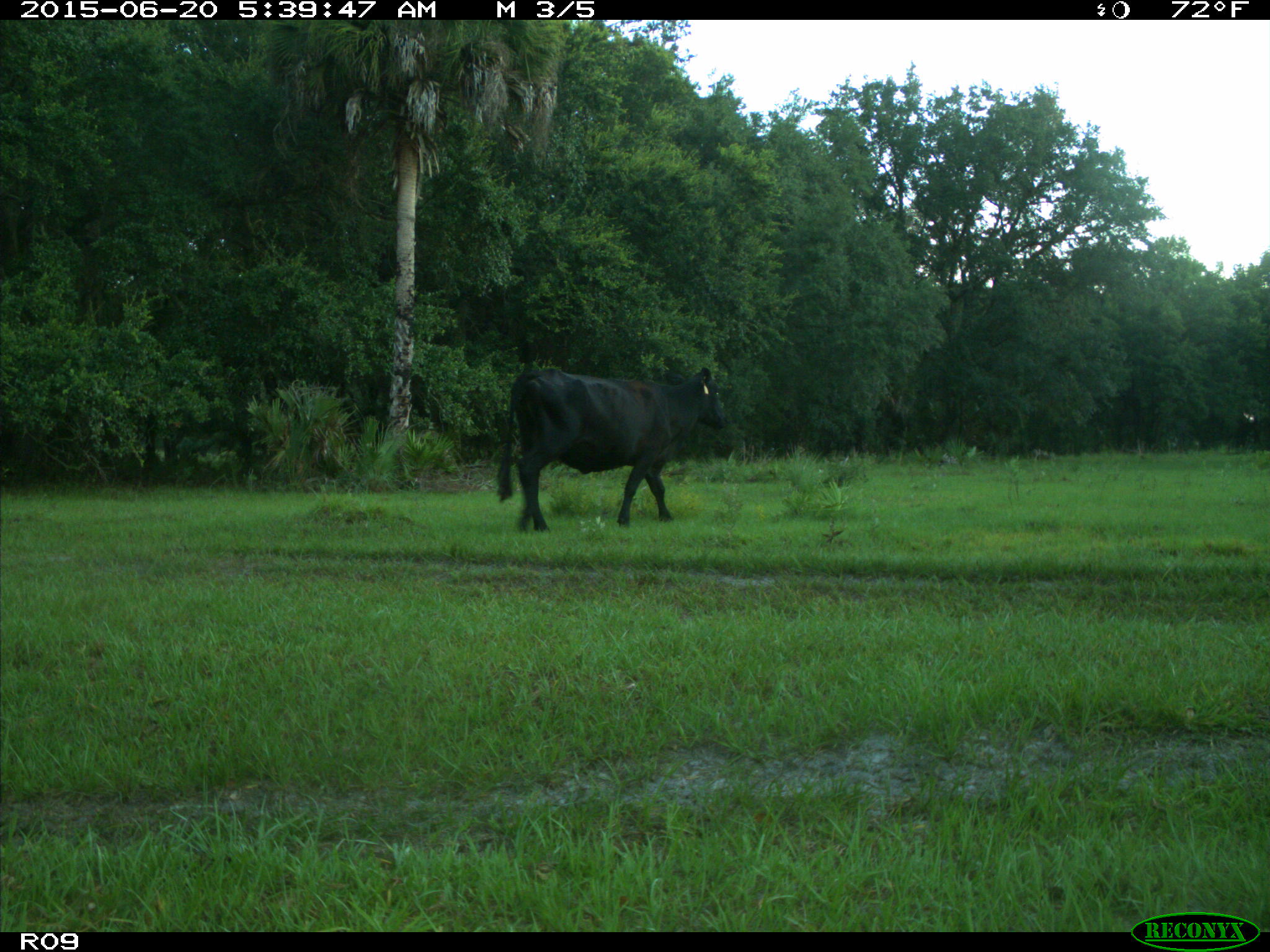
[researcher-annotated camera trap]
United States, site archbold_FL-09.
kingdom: Animalia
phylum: Chordata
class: Mammalia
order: Artiodactyla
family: Bovidae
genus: Bos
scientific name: Bos taurus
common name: domestic cow